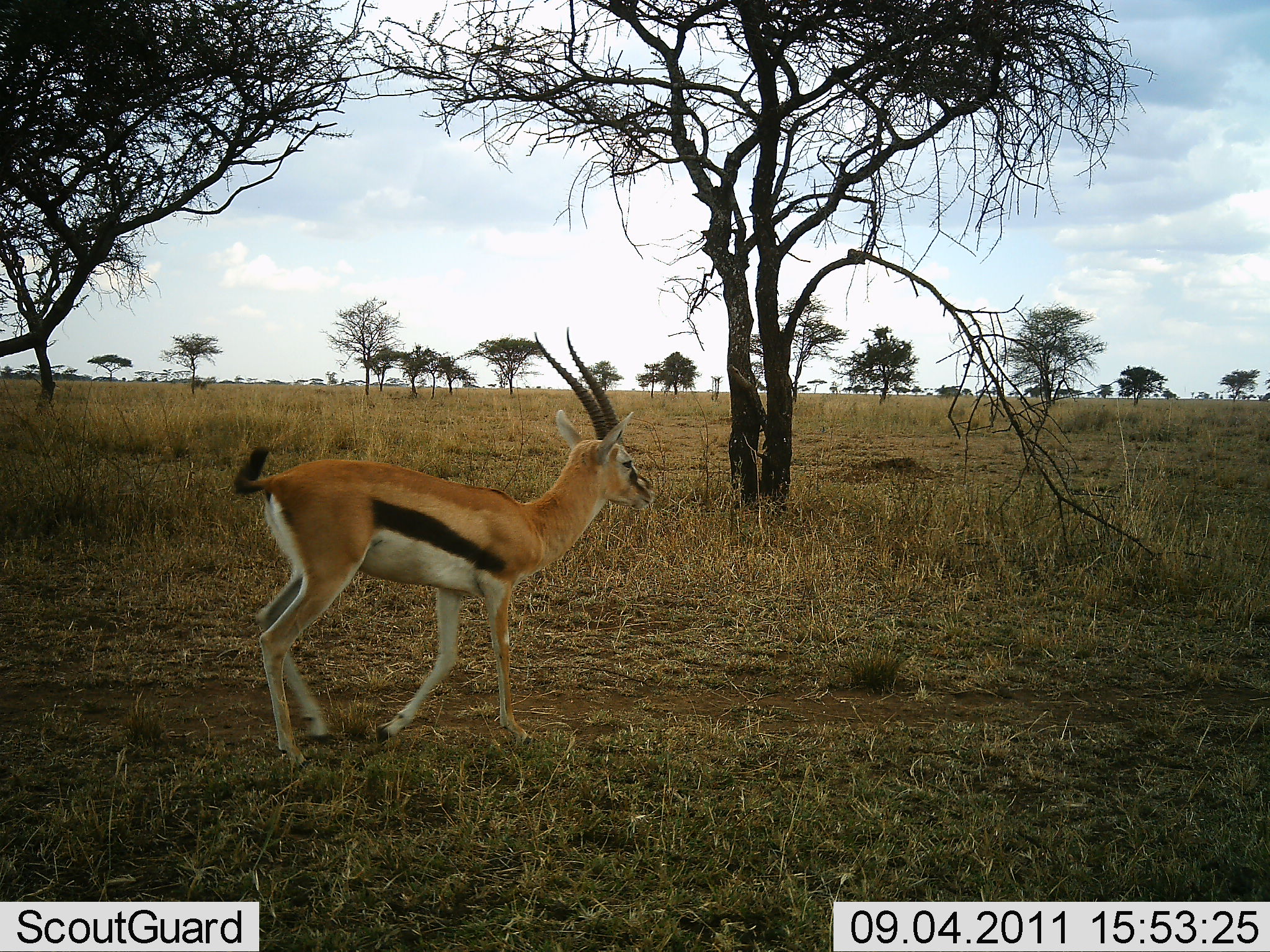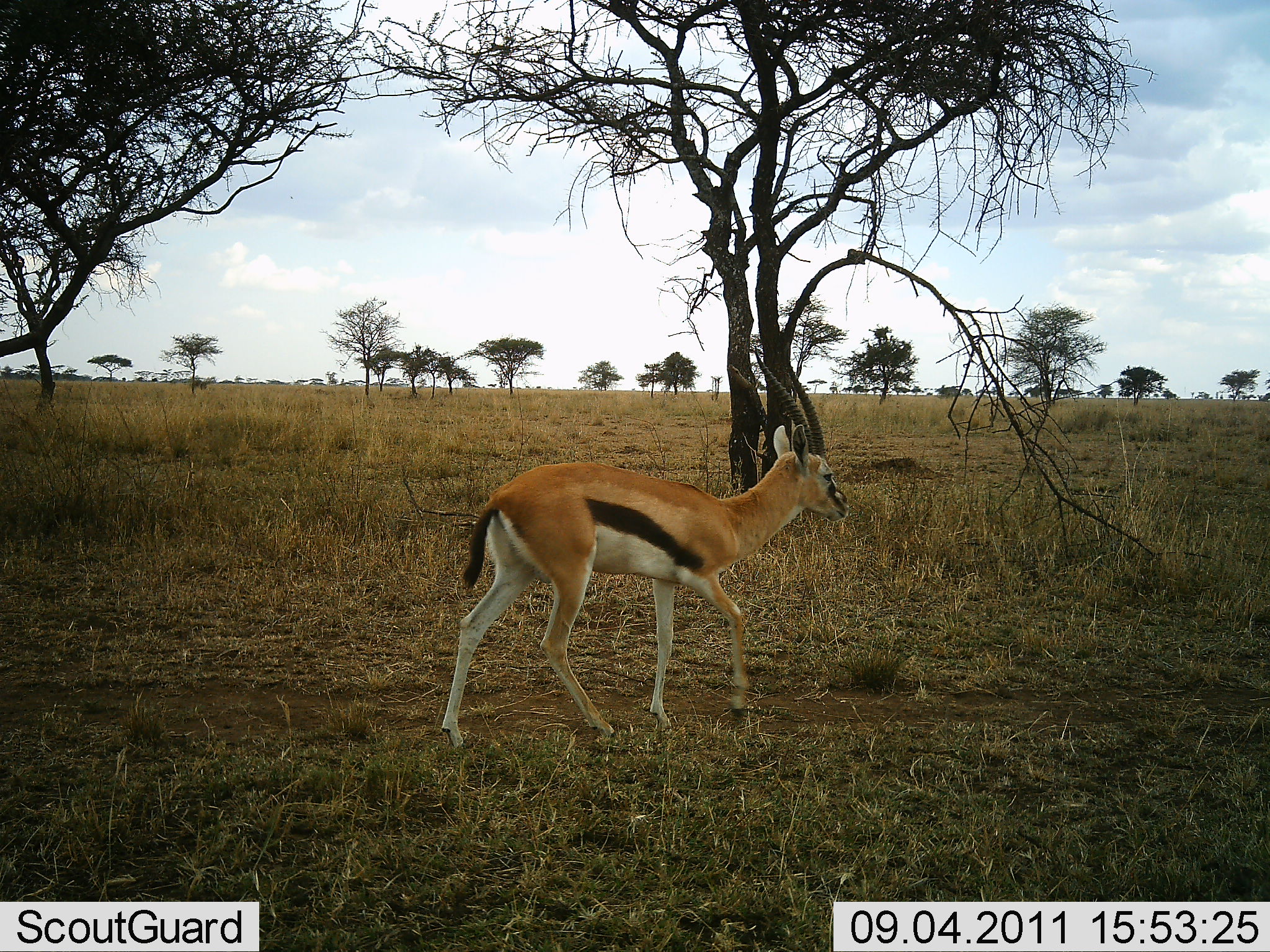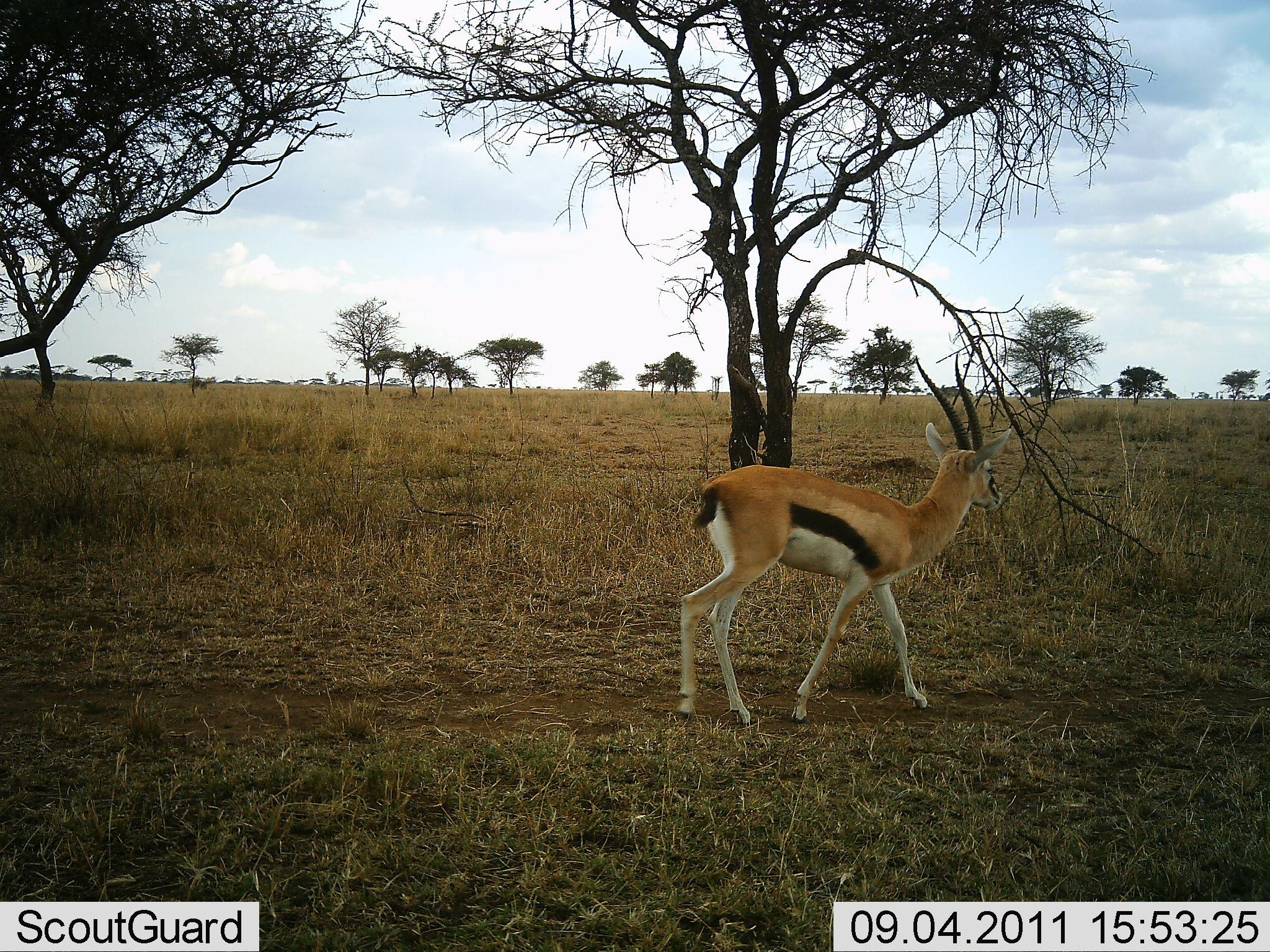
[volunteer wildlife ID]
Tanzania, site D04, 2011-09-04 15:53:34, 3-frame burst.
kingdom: Animalia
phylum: Chordata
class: Mammalia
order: Artiodactyla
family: Bovidae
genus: Eudorcas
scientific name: Eudorcas thomsonii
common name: thomson's gazelle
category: gazellethomsons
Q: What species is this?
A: Gazellethomsons (thomson's gazelle) (Eudorcas thomsonii).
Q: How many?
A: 1.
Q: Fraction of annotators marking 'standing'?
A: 7%.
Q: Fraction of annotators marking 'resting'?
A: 0%.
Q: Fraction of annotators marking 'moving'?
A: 93%.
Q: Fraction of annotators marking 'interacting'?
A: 0%.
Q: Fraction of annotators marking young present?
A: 0%.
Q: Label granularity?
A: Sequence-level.